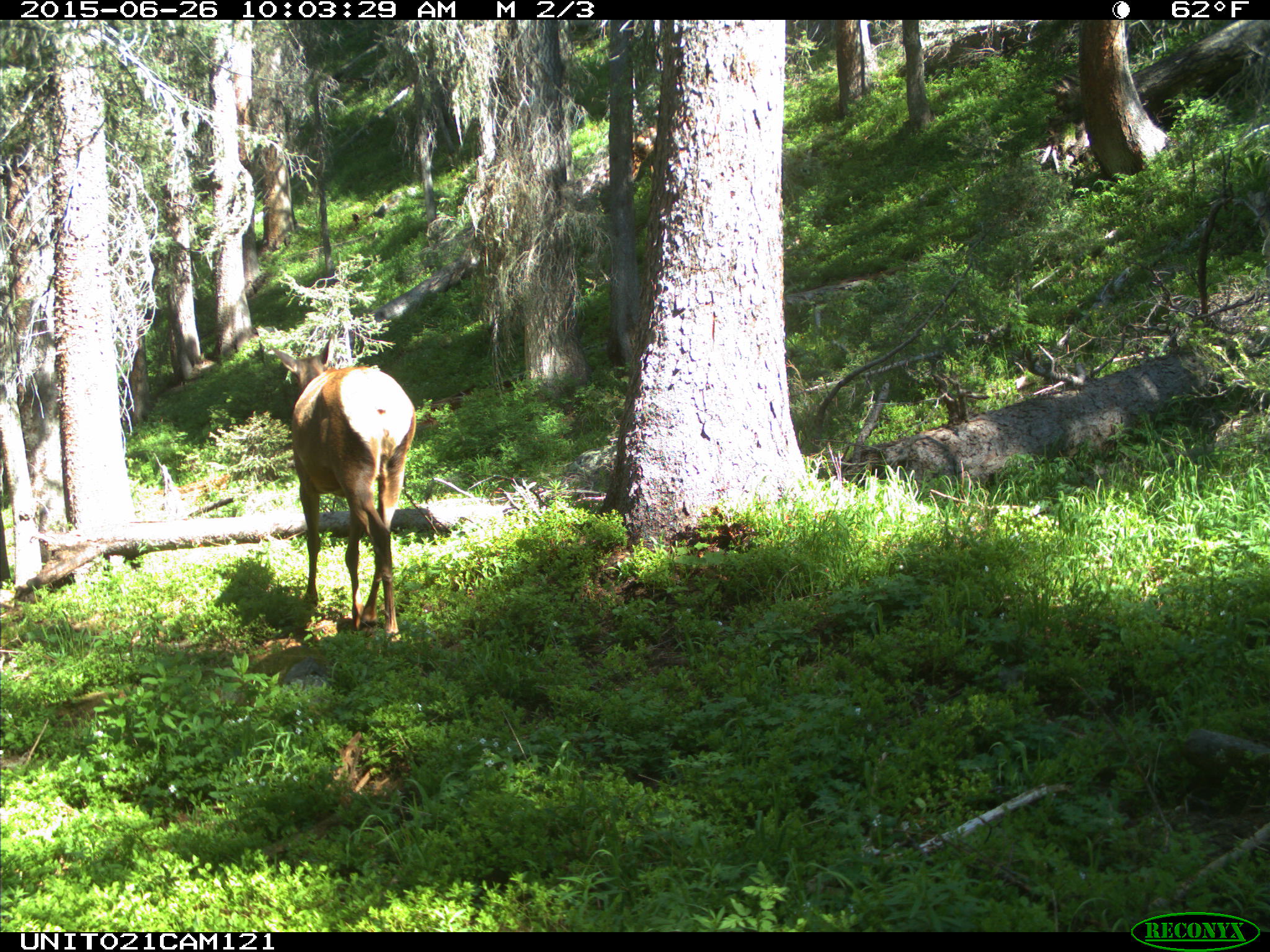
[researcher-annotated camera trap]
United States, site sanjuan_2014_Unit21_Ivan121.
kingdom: Animalia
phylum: Chordata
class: Mammalia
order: Artiodactyla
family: Cervidae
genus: Cervus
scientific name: Cervus elaphus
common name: red deer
Cervus elaphus (red deer).